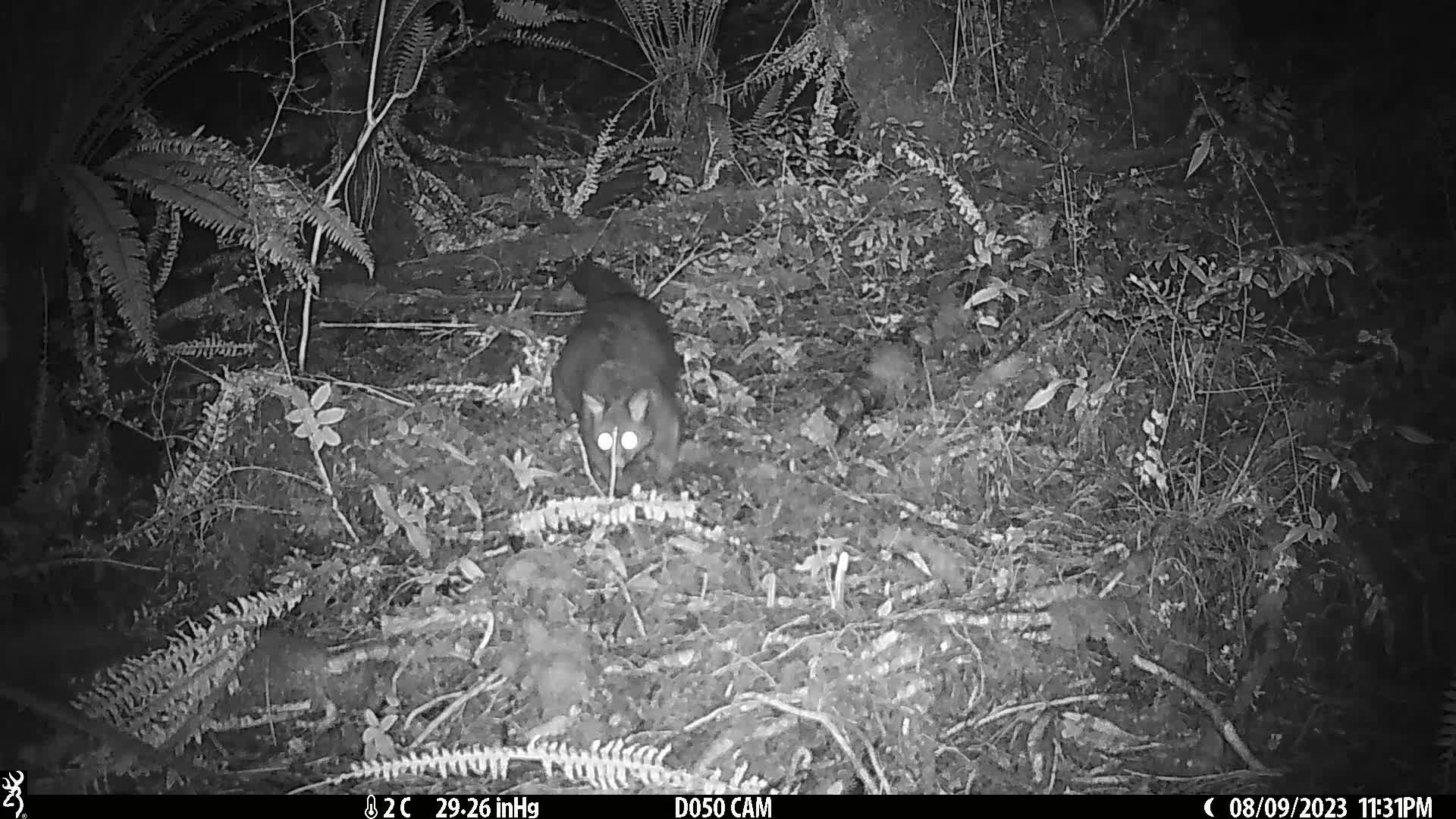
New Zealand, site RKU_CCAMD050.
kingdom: Animalia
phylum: Chordata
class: Mammalia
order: Diprotodontia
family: Phalangeridae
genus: Trichosurus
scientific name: Trichosurus vulpecula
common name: common brushtail possum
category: possum